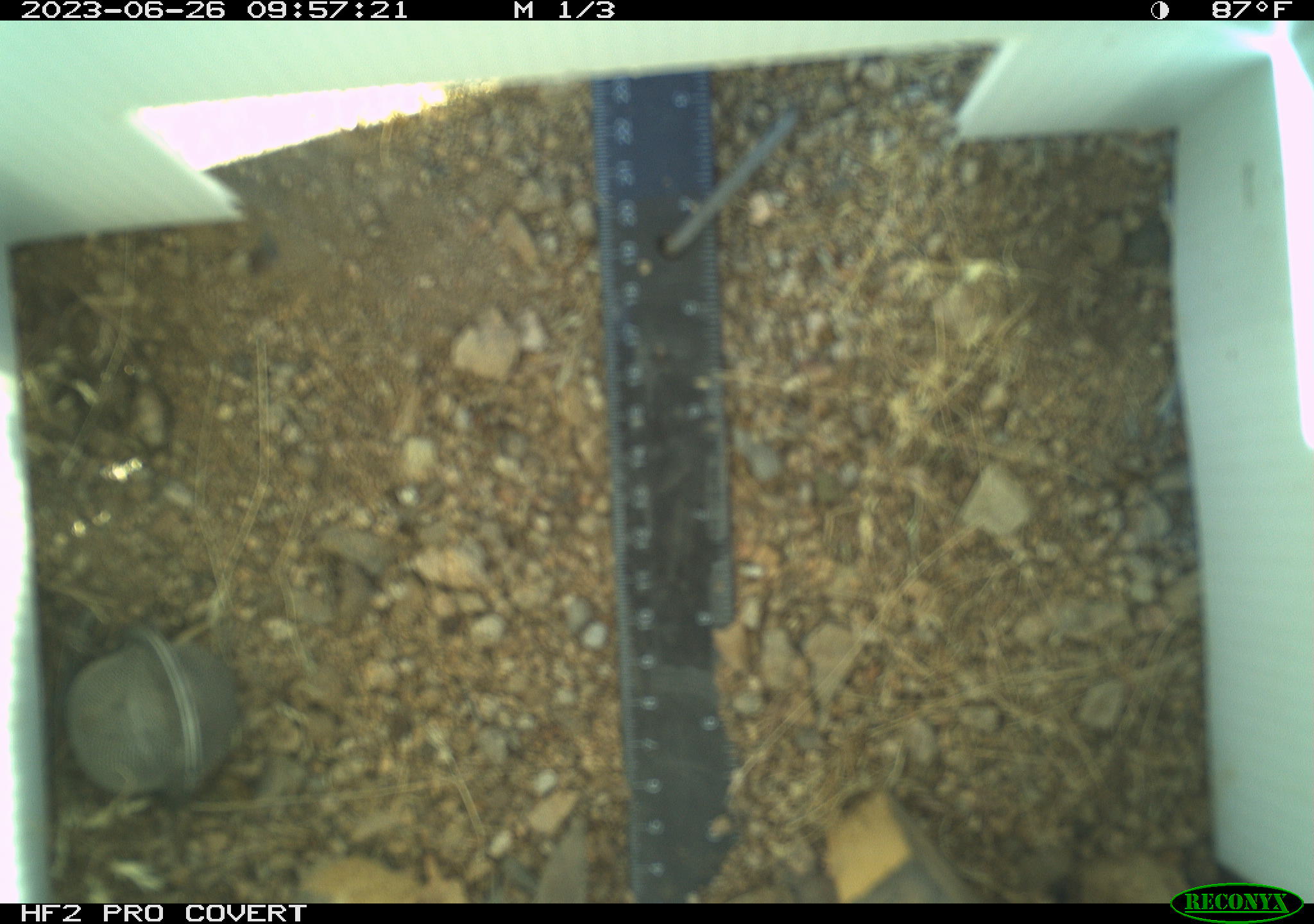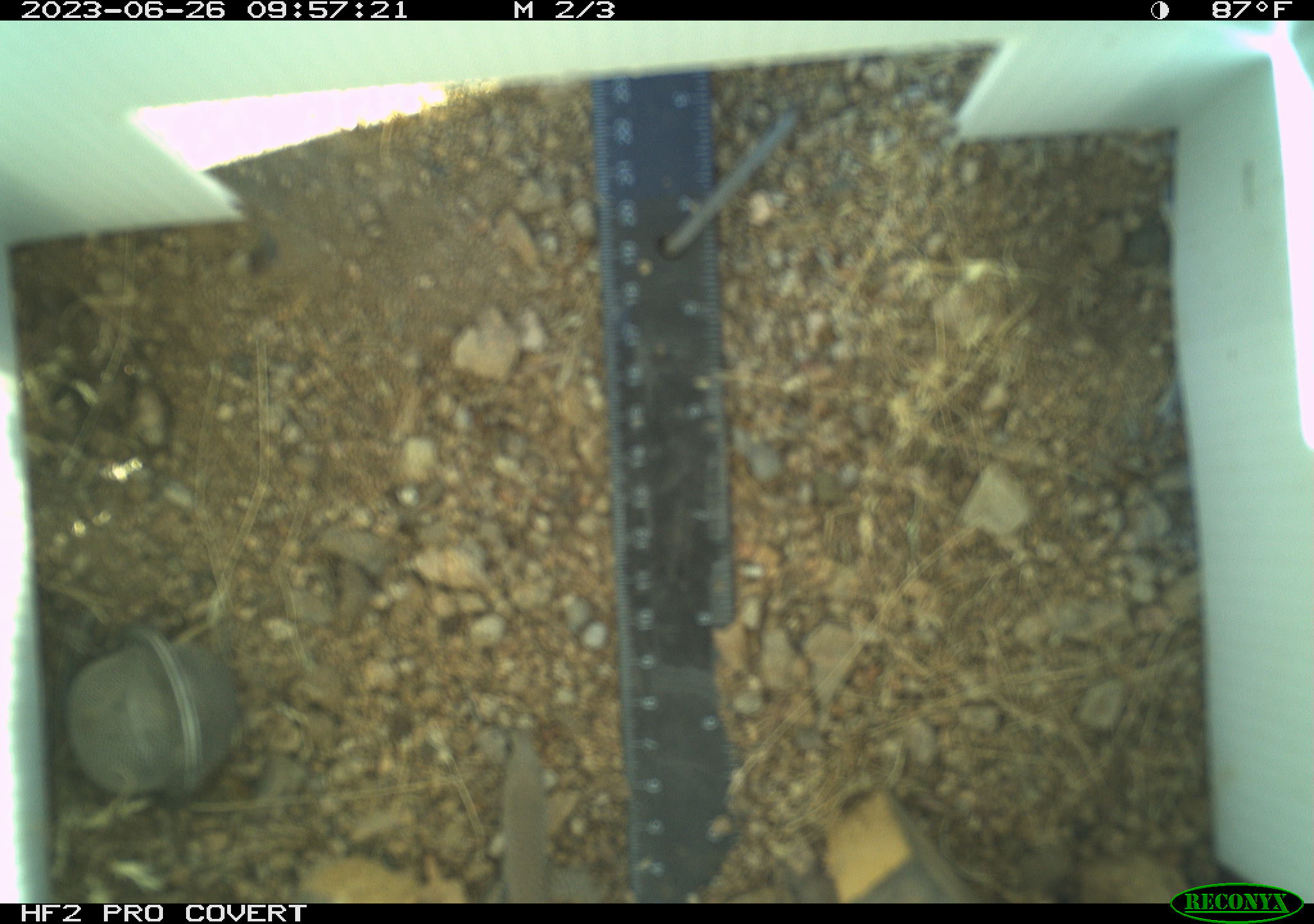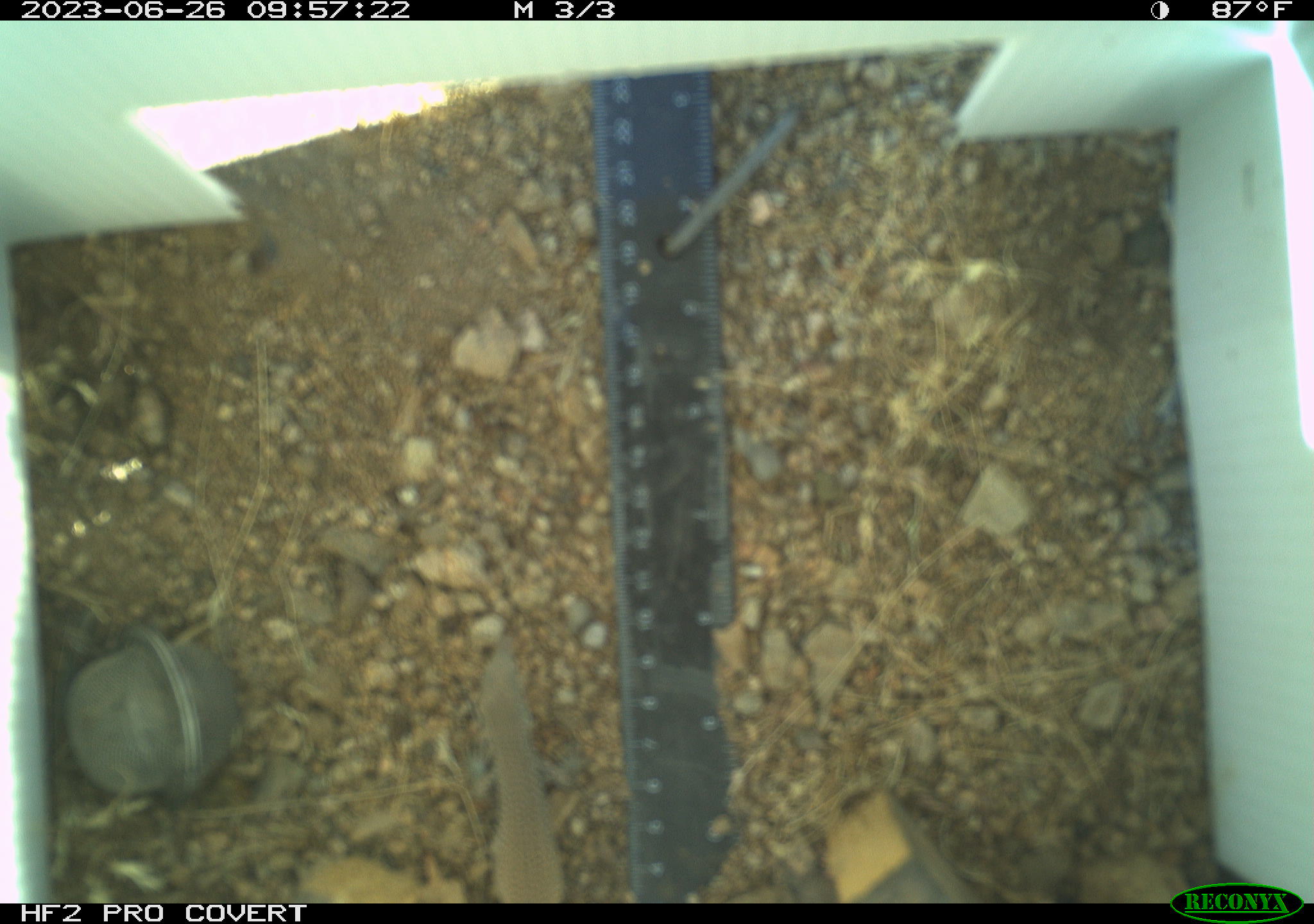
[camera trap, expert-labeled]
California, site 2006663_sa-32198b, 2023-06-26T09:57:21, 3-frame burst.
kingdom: Animalia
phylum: Chordata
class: Reptilia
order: Squamata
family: Teiidae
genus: Aspidoscelis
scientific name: Aspidoscelis tigris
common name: western whiptail